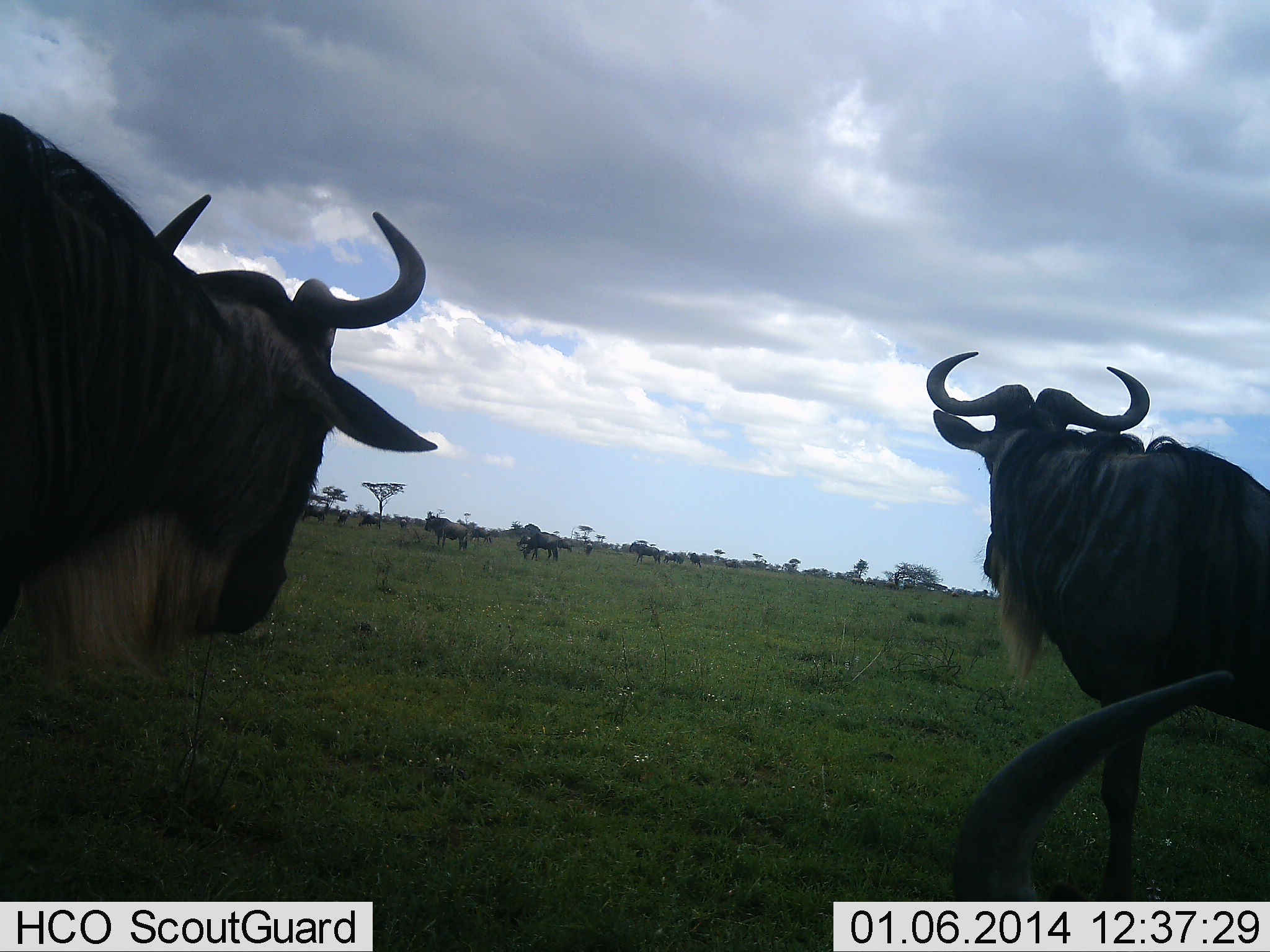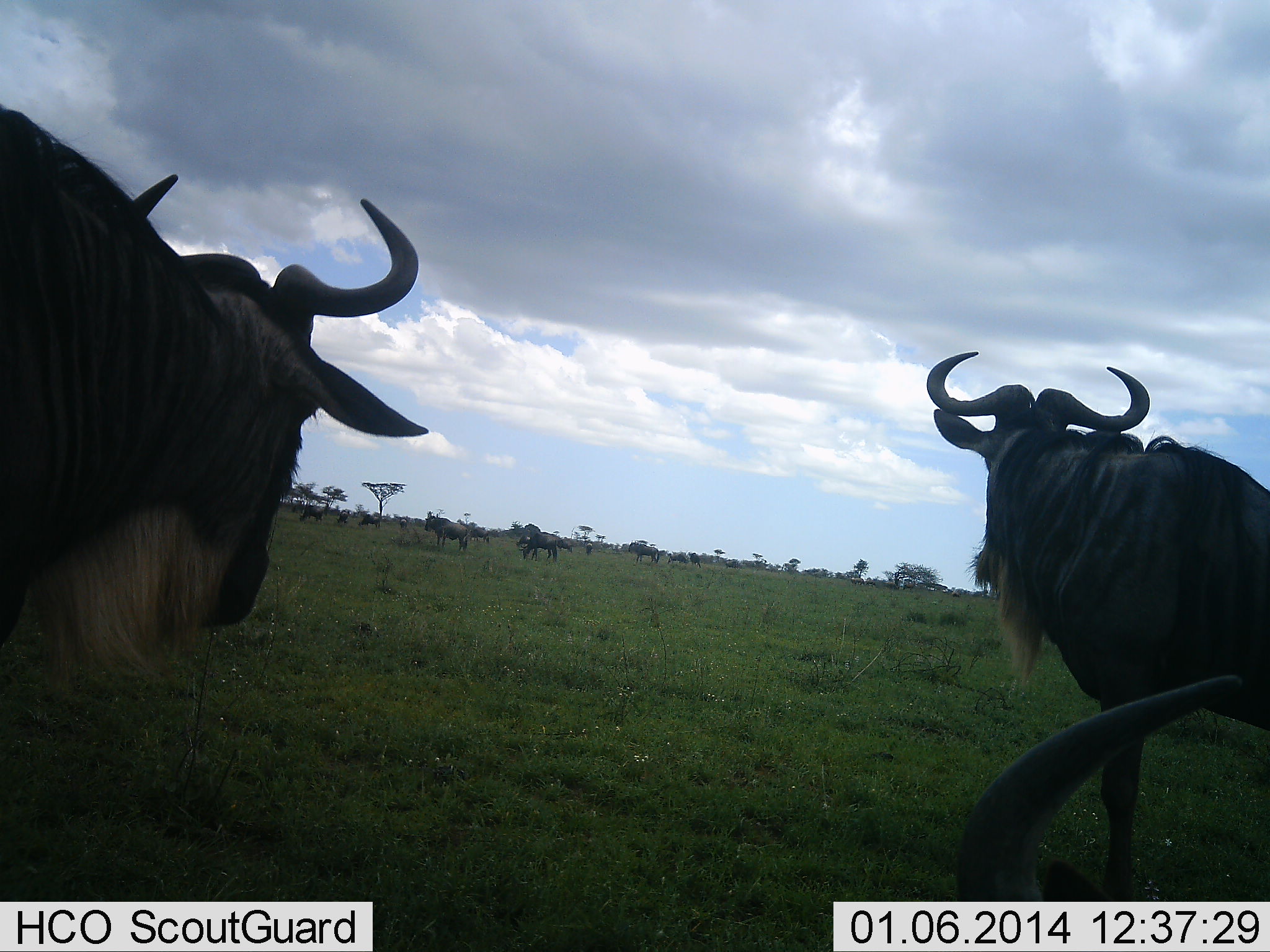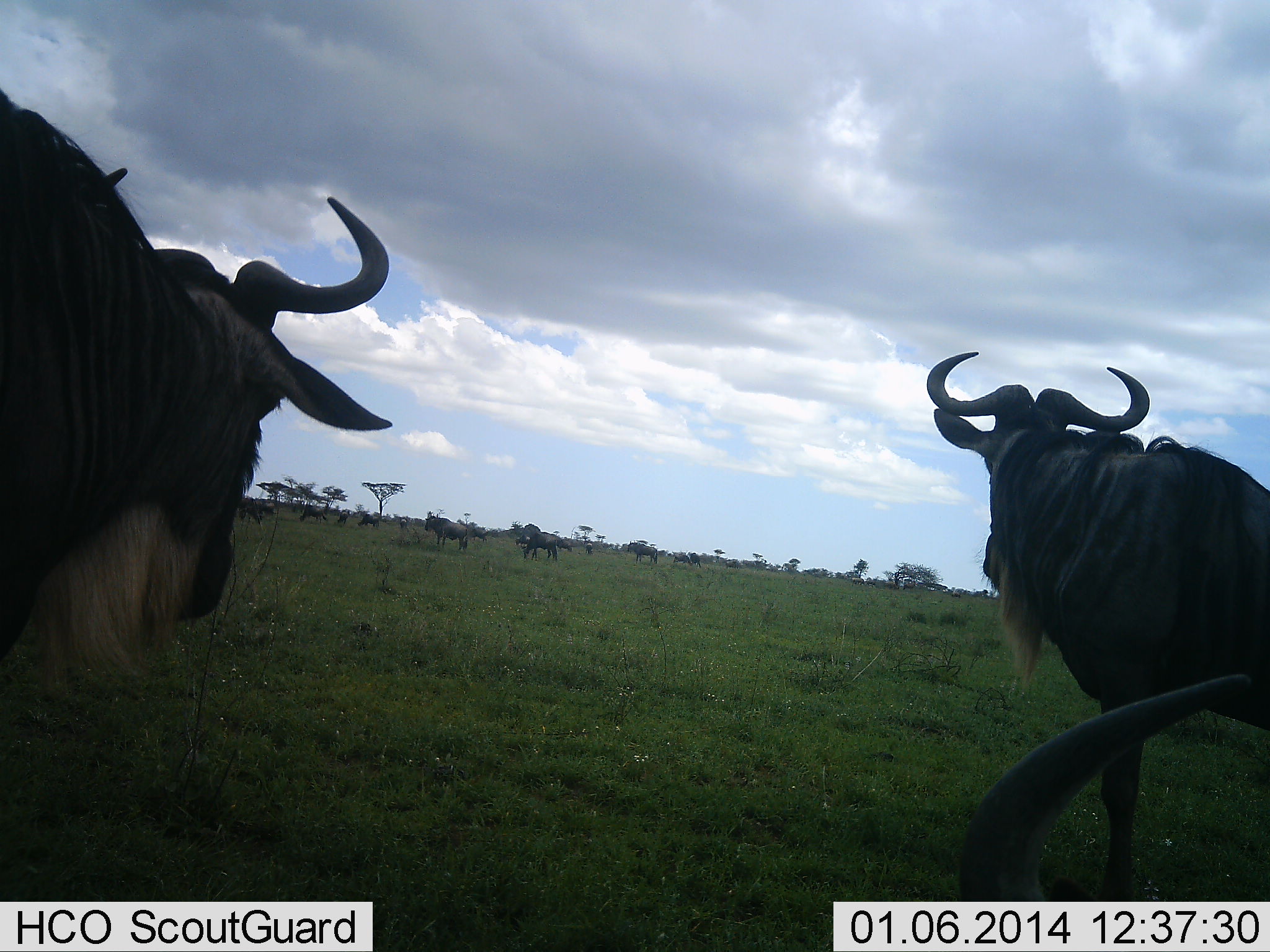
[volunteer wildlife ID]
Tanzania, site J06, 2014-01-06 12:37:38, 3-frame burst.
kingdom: Animalia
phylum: Chordata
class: Mammalia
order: Artiodactyla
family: Bovidae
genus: Connochaetes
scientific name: Connochaetes taurinus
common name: blue wildebeest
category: wildebeest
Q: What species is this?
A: Wildebeest (blue wildebeest) (Connochaetes taurinus).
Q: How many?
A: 11-50.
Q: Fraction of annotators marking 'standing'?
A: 80%.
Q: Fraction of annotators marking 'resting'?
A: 40%.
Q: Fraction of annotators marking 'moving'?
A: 20%.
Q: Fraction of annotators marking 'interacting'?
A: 0%.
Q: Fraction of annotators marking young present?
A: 0%.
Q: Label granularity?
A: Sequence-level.